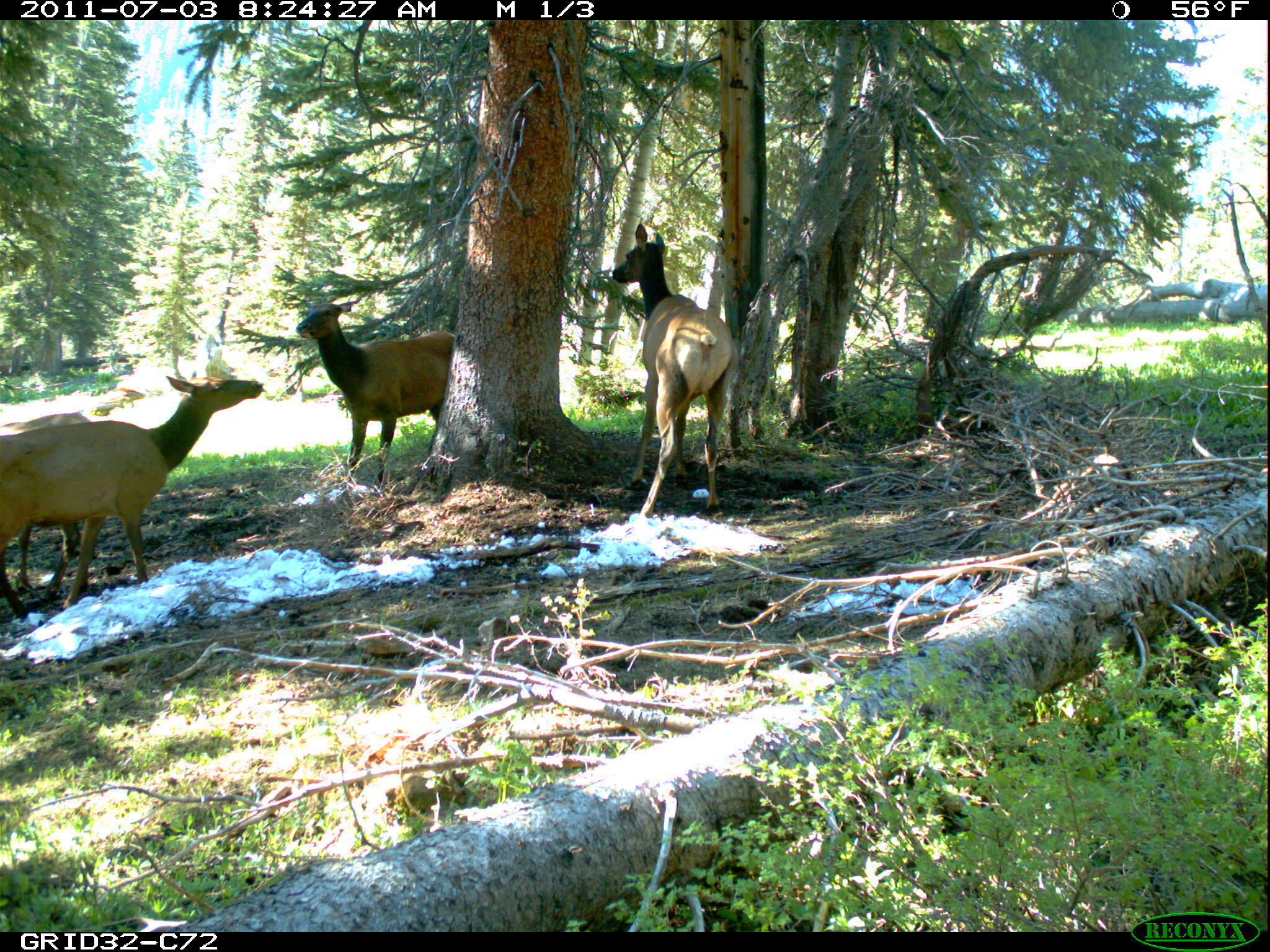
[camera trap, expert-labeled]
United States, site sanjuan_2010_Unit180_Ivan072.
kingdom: Animalia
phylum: Chordata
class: Mammalia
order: Artiodactyla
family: Cervidae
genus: Cervus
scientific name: Cervus elaphus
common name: red deer